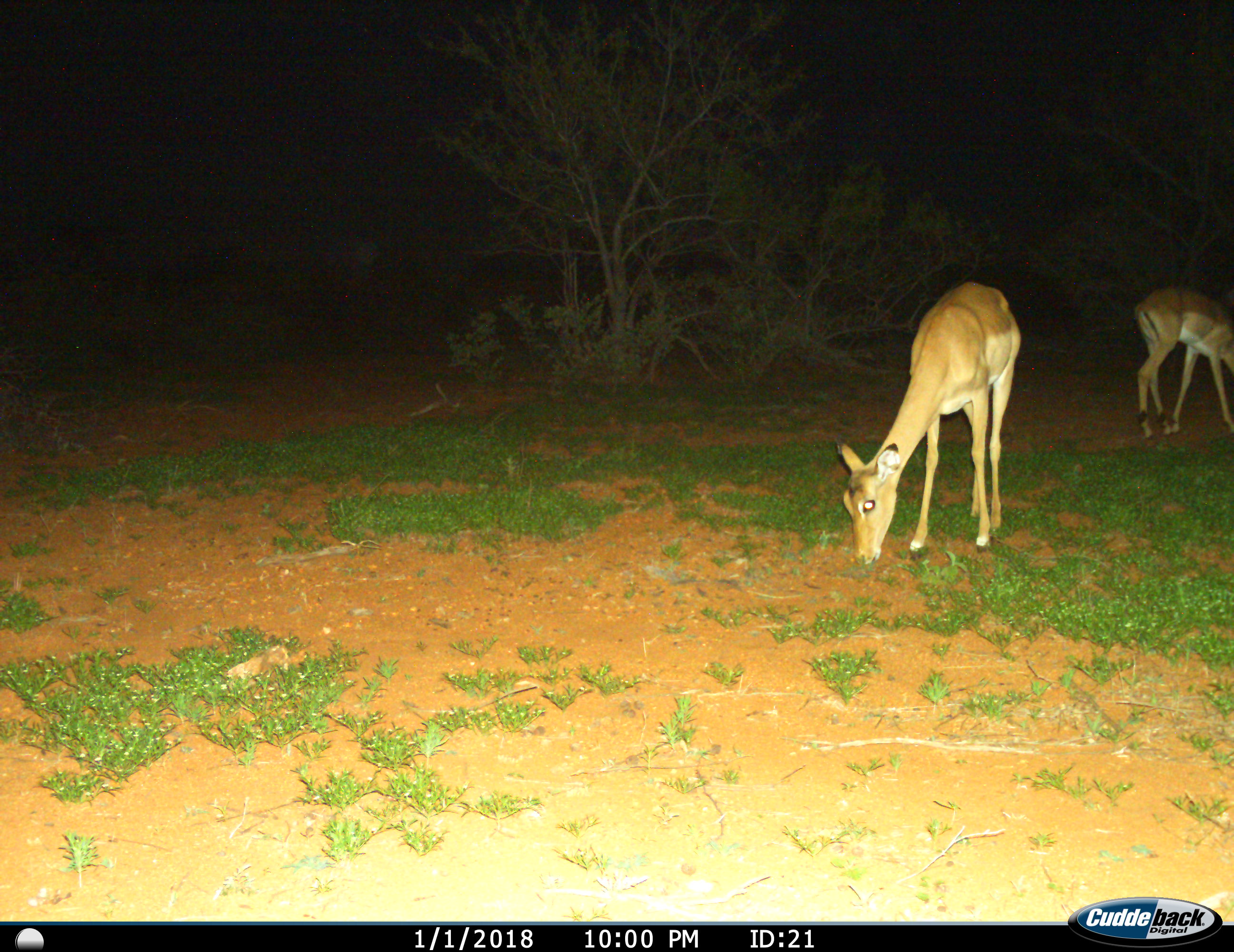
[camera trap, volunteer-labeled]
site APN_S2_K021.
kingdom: Animalia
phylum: Chordata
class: Mammalia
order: Artiodactyla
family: Bovidae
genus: Aepyceros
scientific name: Aepyceros melampus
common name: impala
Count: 2.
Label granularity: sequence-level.